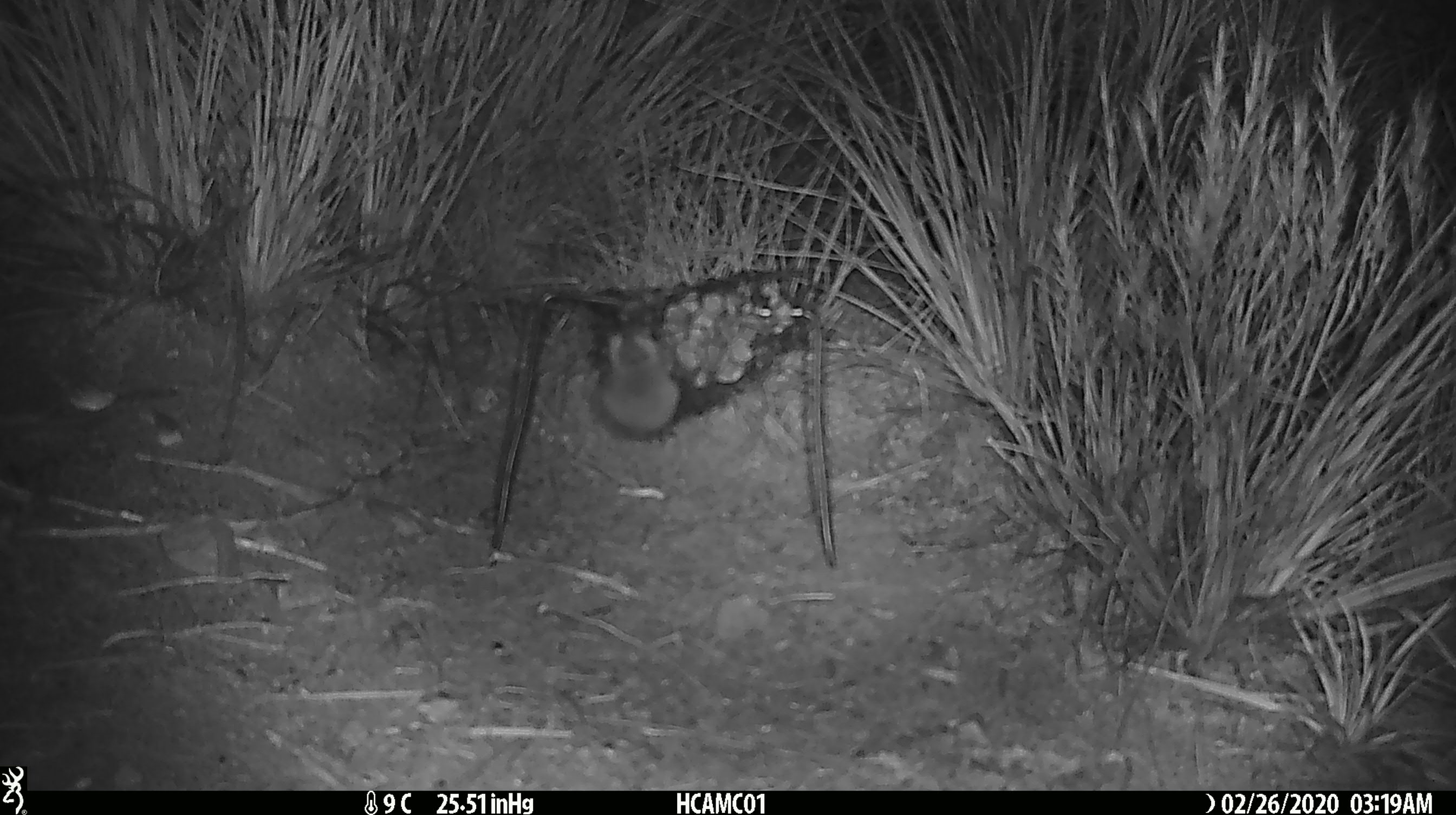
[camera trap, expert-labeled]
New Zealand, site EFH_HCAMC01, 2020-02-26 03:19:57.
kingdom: Animalia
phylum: Chordata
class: Mammalia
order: Rodentia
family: Muridae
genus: Mus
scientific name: Mus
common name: mouse